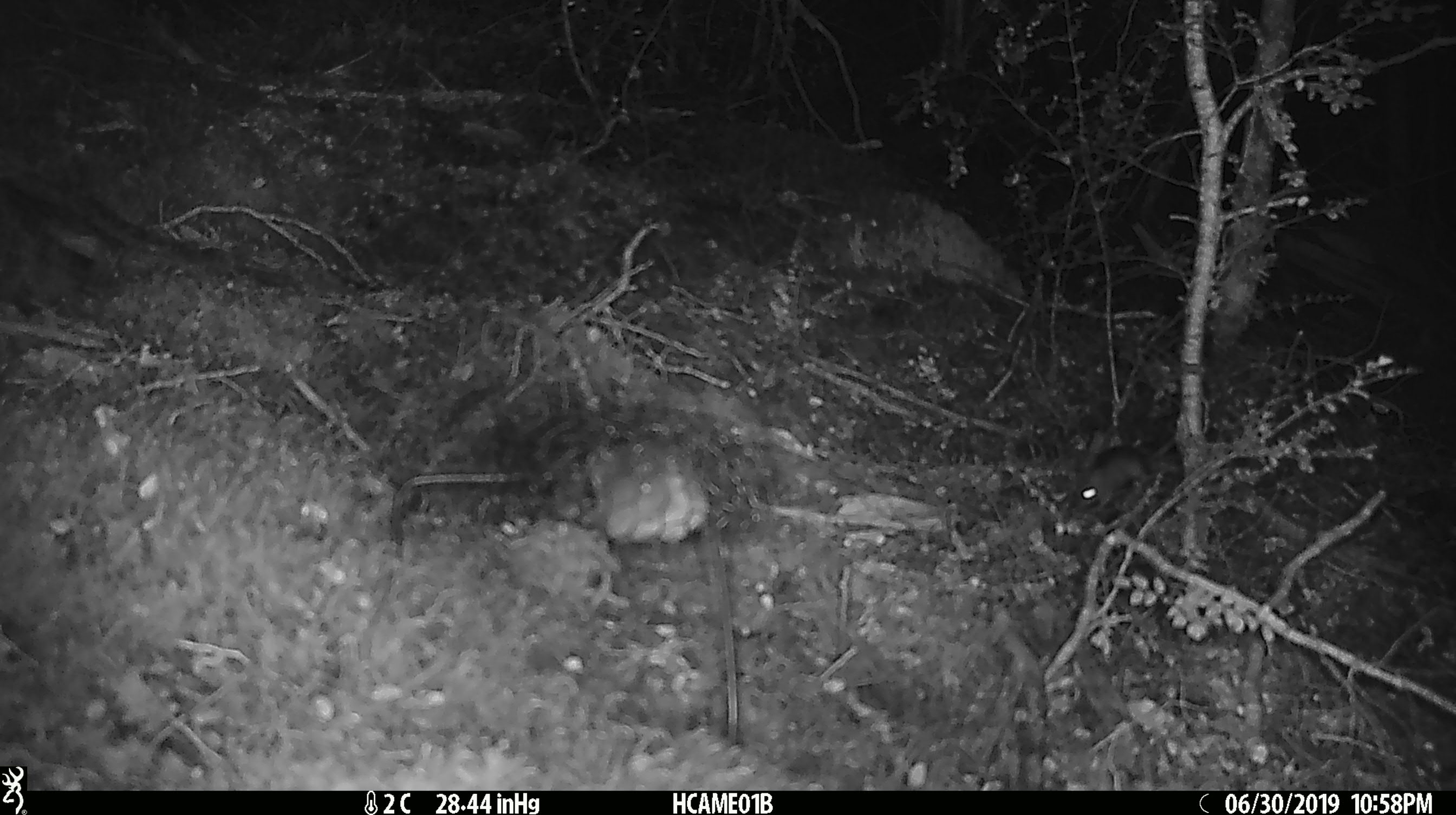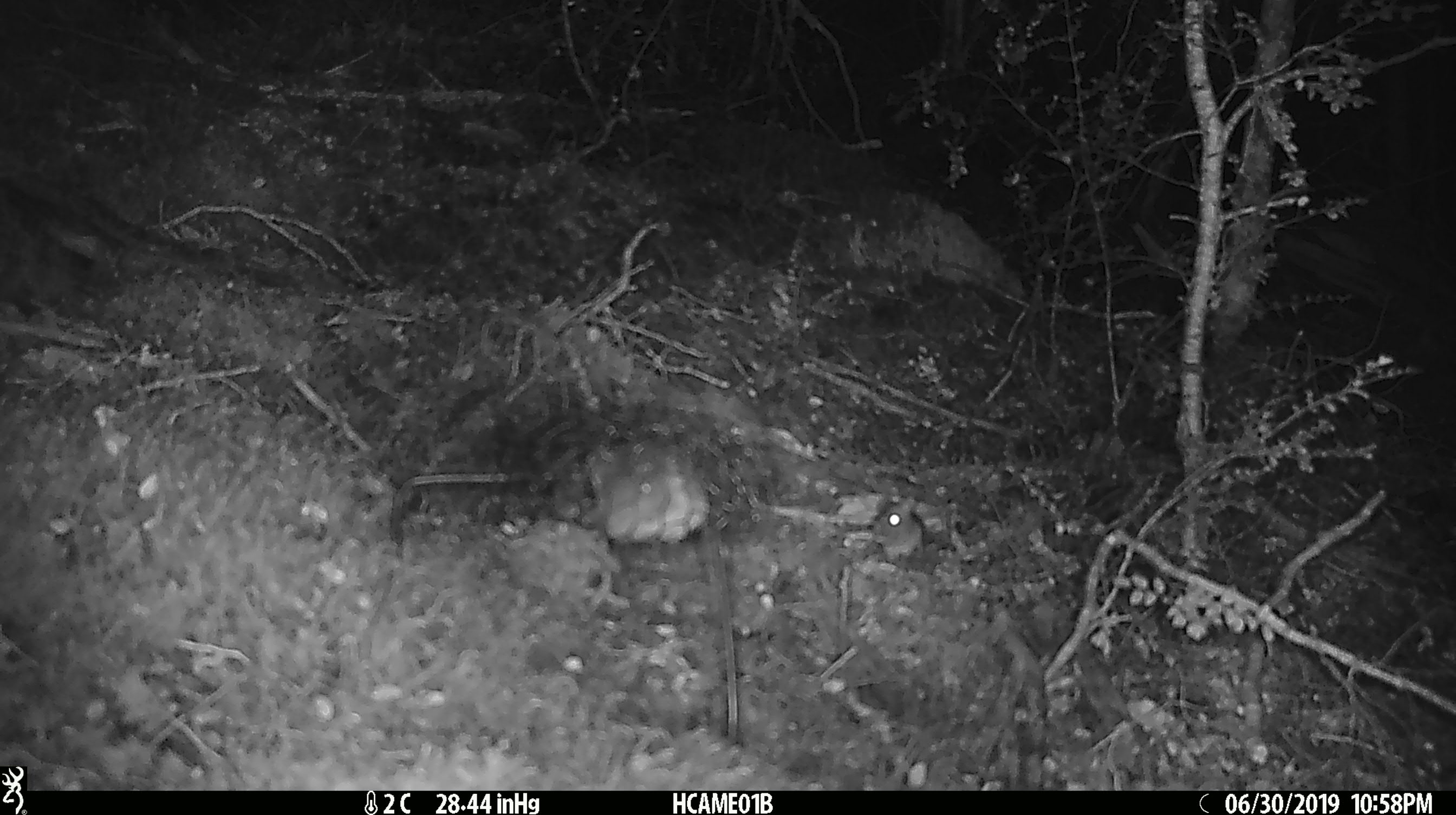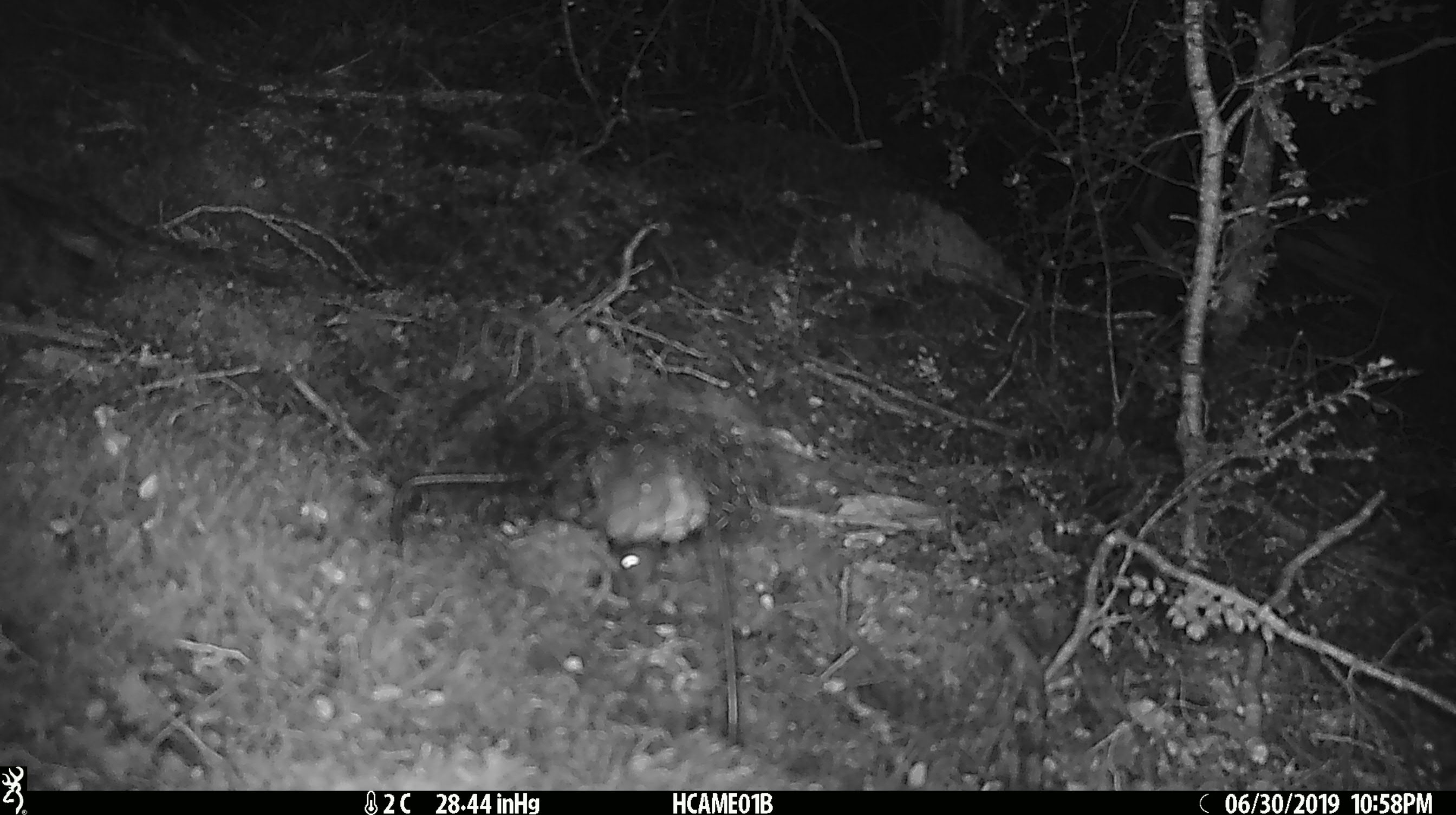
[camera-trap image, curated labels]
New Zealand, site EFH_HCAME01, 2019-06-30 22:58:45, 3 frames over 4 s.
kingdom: Animalia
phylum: Chordata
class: Mammalia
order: Rodentia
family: Muridae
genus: Mus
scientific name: Mus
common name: mouse